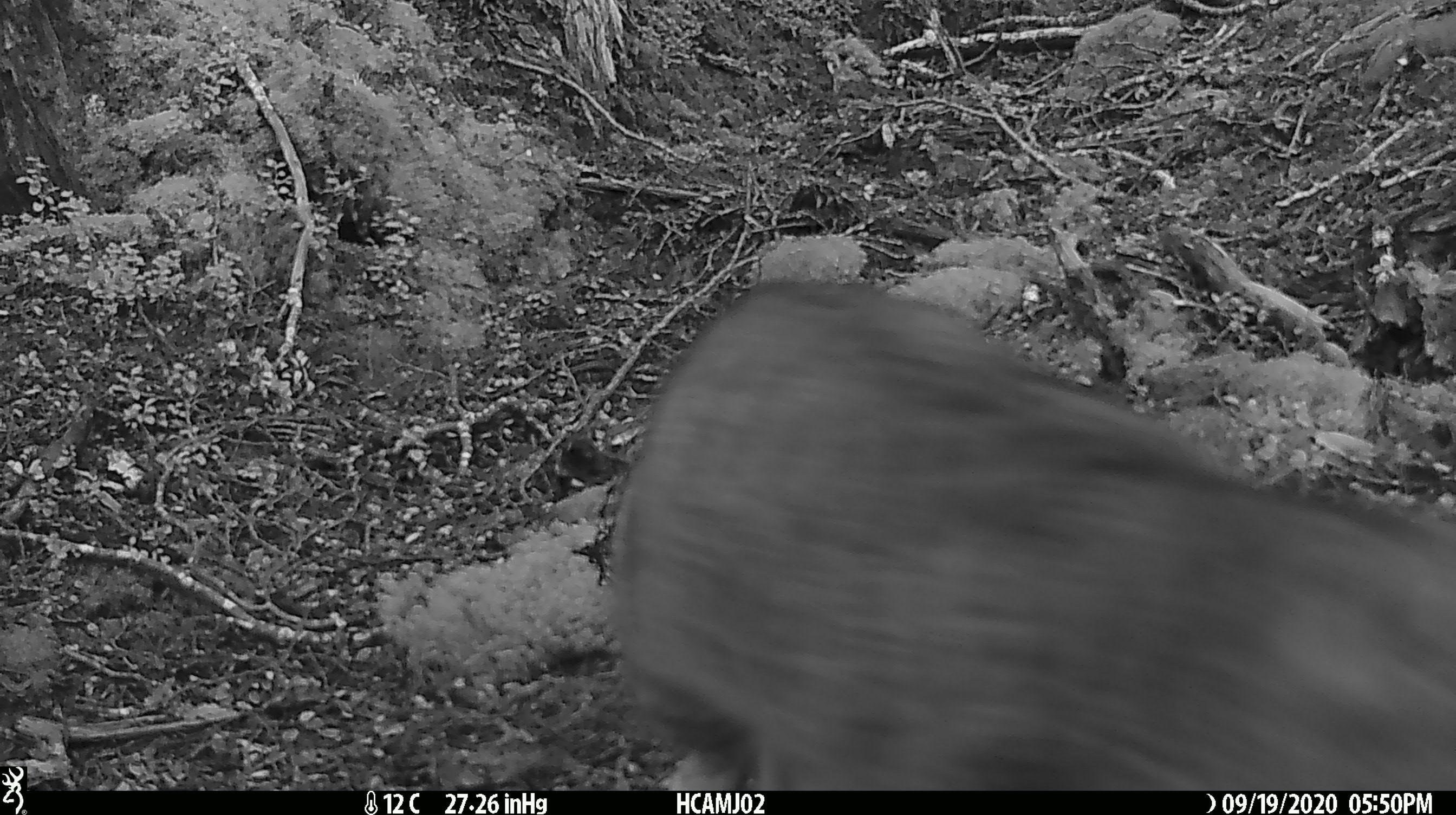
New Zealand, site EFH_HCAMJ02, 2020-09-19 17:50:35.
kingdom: Animalia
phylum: Chordata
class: Mammalia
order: Carnivora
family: Felidae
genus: Felis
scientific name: Felis catus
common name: domestic cat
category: cat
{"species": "cat (domestic cat) (Felis catus)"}